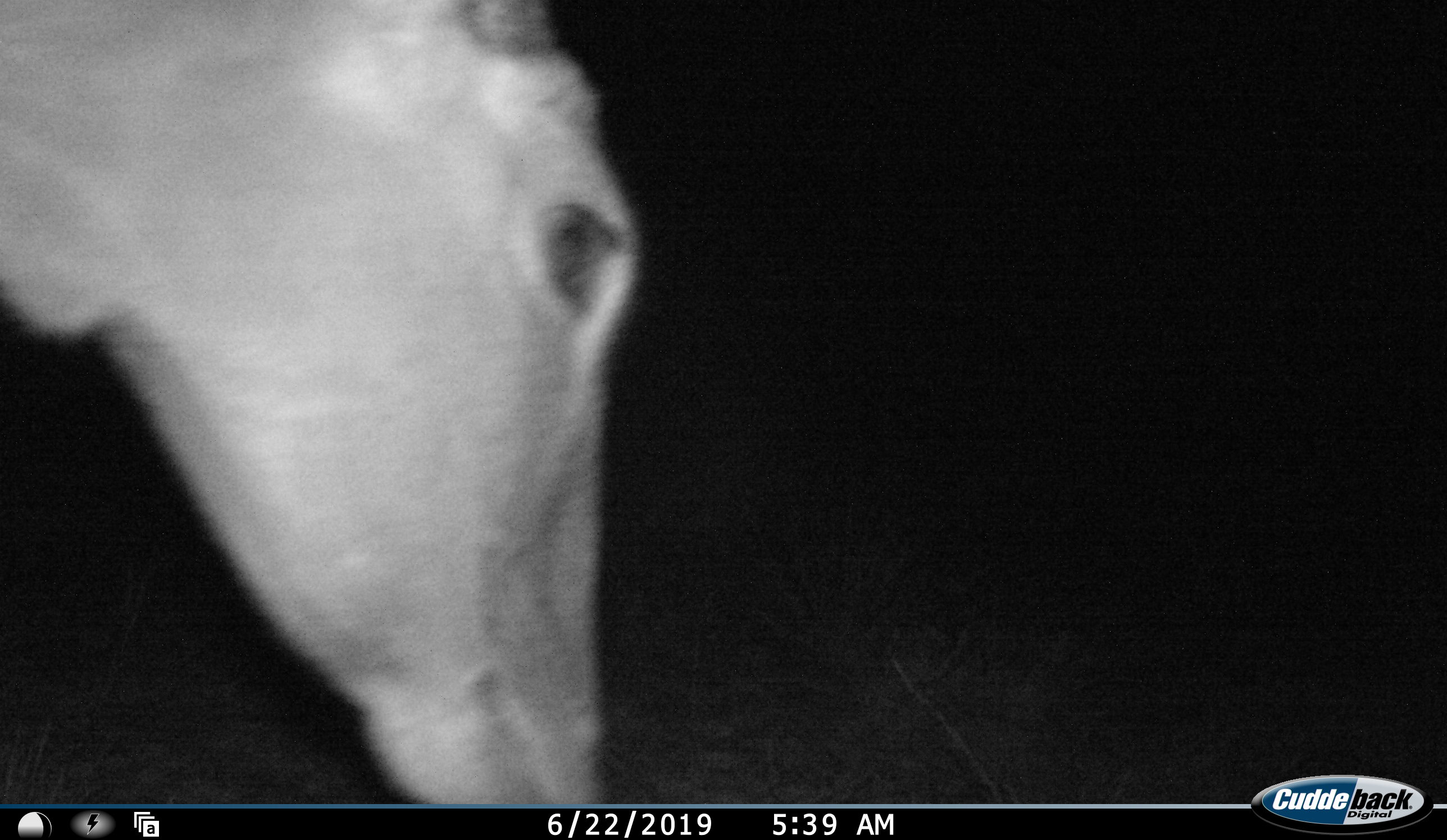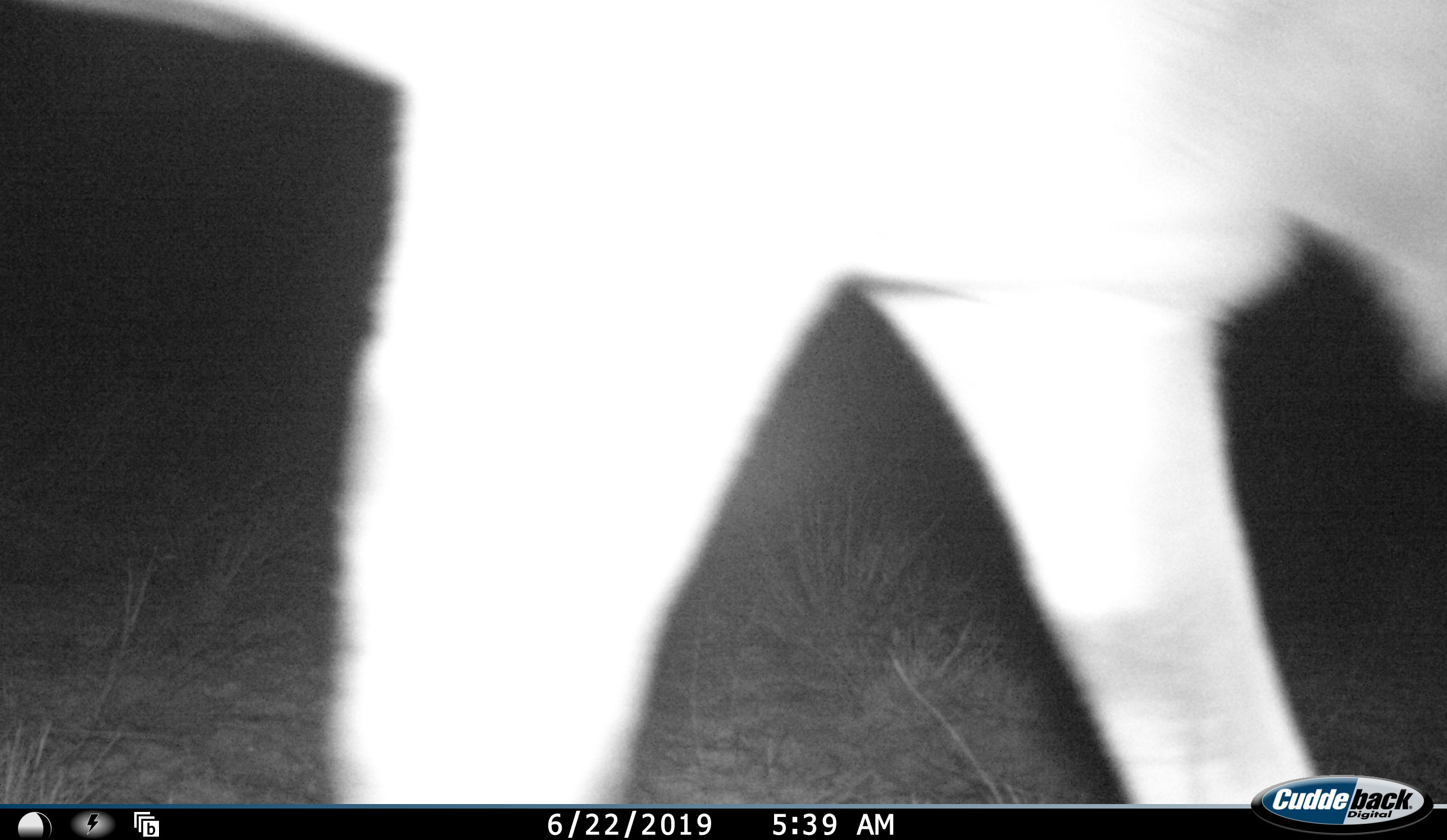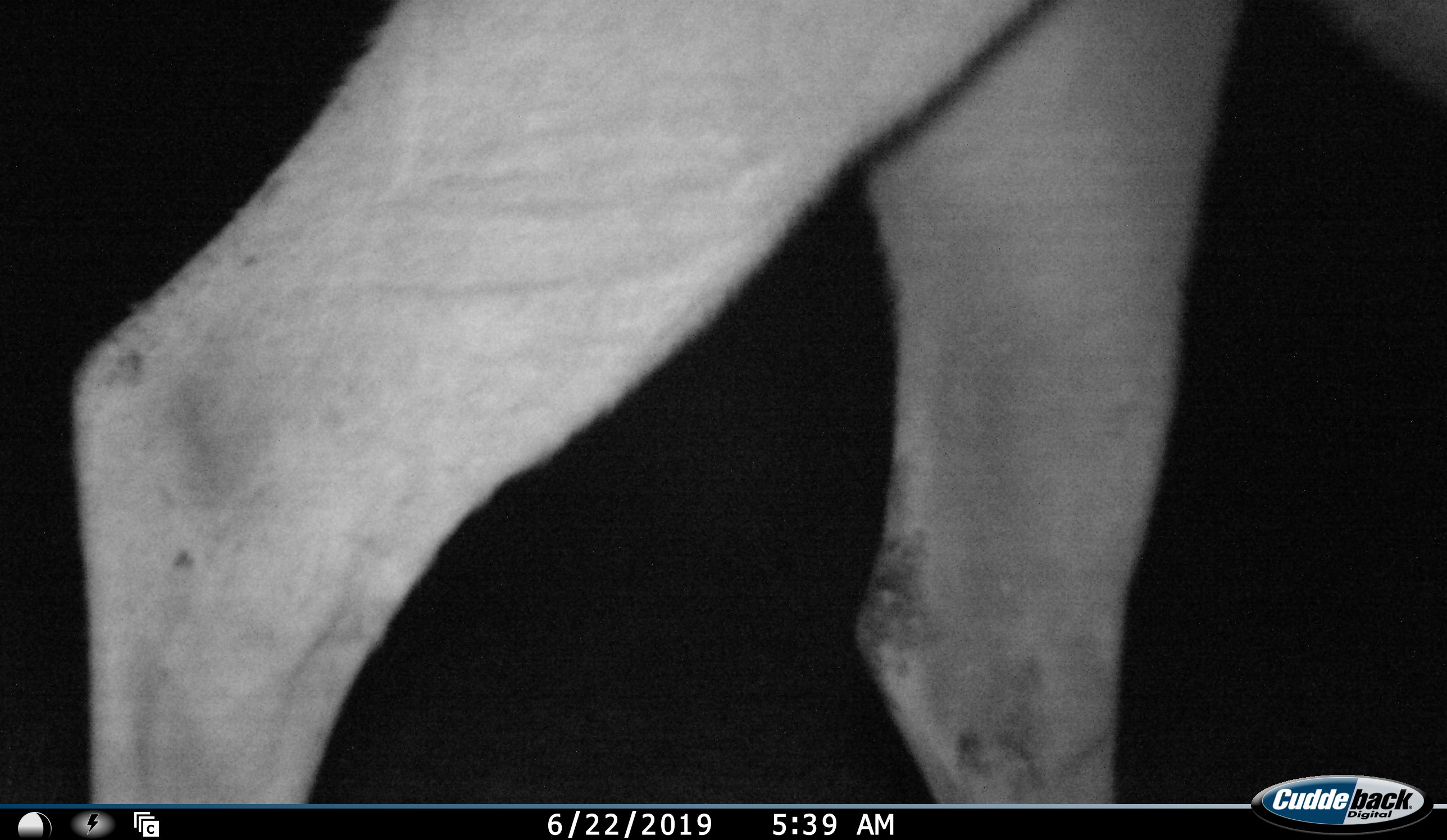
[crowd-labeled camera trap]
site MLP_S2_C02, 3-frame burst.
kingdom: Animalia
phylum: Chordata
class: Mammalia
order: Artiodactyla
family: Bovidae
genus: Tragelaphus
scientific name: Tragelaphus oryx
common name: eland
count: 1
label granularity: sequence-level